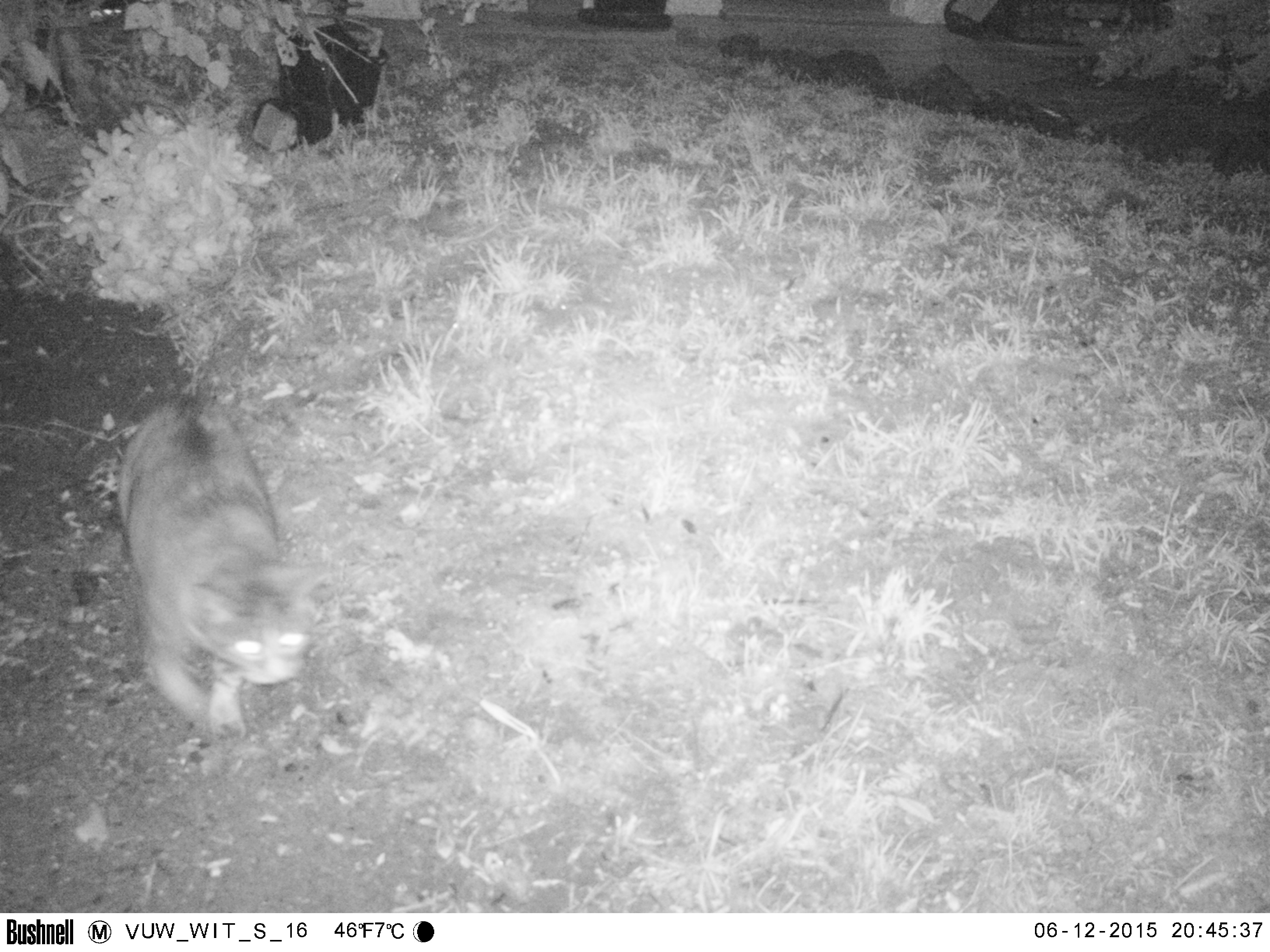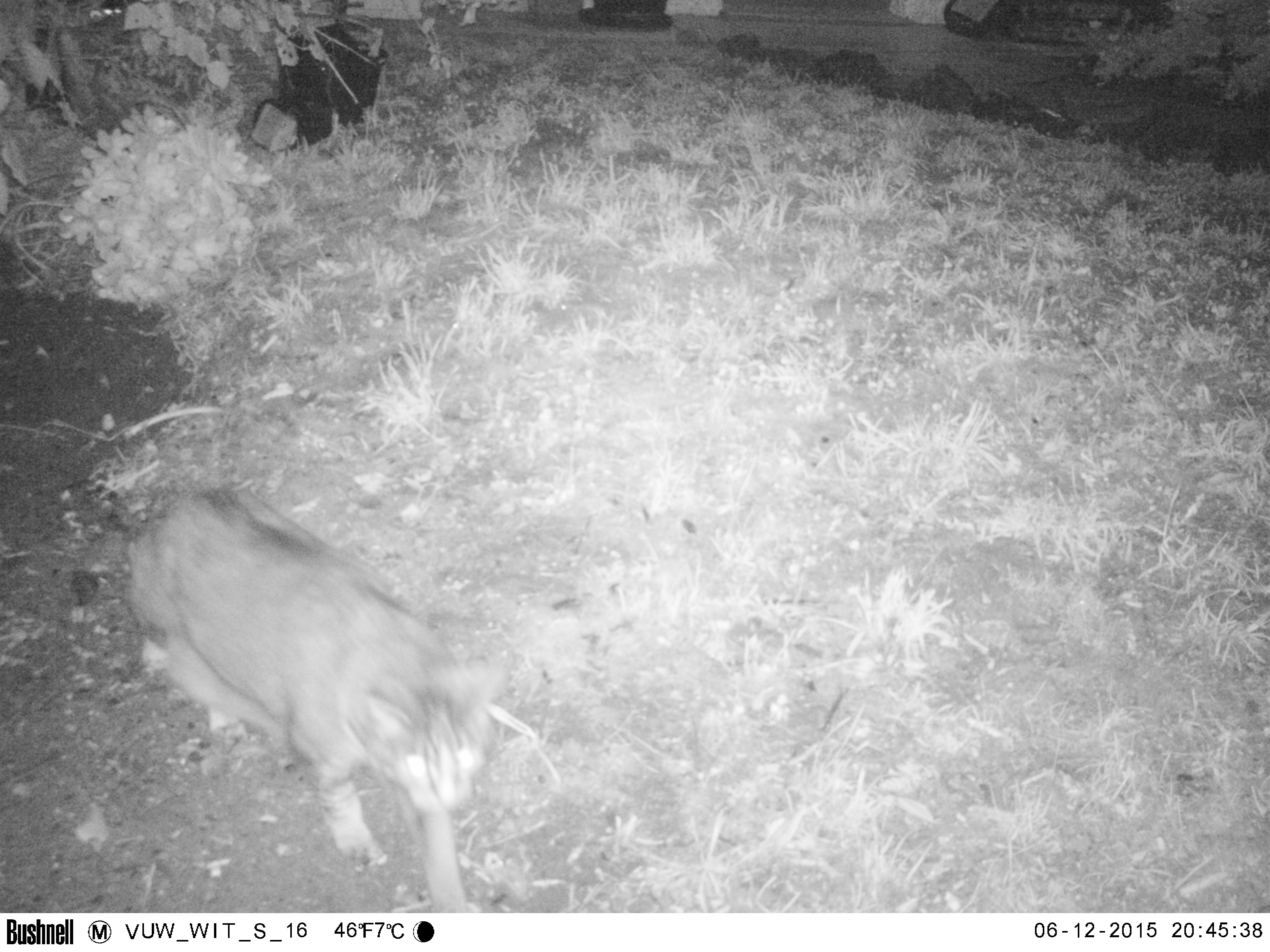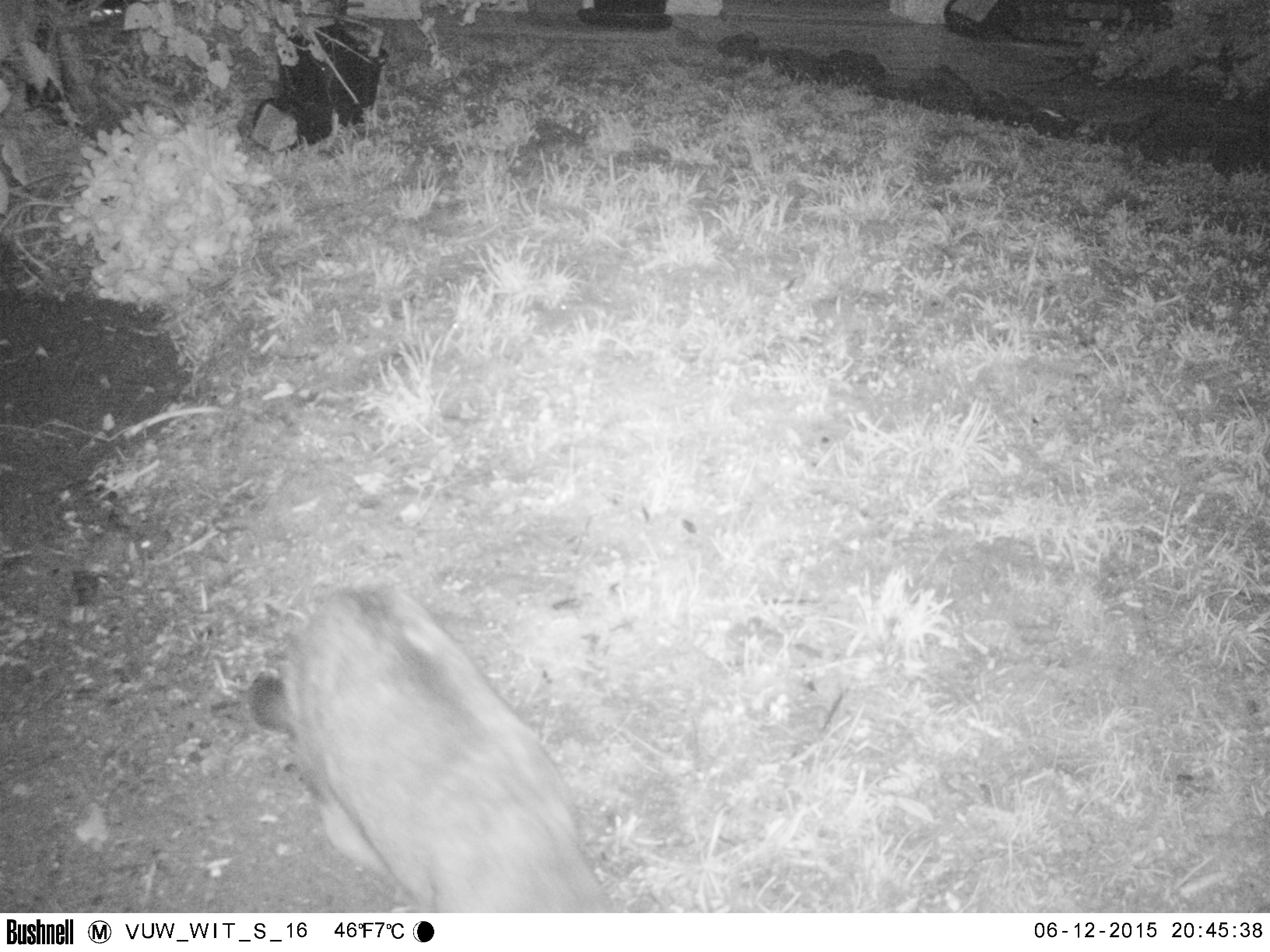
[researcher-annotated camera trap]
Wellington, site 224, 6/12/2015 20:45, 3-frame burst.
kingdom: Animalia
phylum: Chordata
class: Mammalia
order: Carnivora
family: Felidae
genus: Felis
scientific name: Felis catus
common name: cat